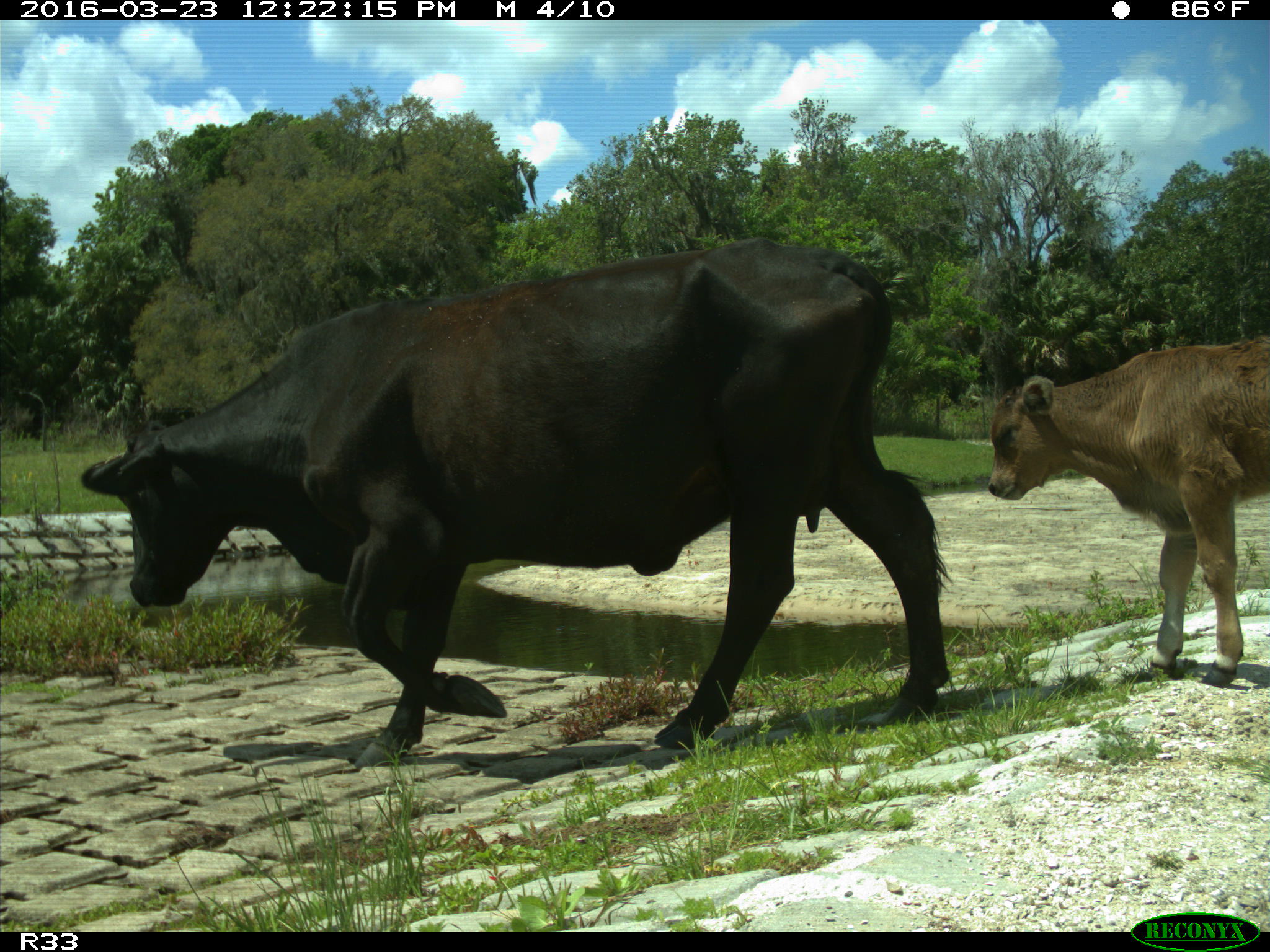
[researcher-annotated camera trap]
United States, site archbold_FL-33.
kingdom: Animalia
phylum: Chordata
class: Mammalia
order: Artiodactyla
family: Bovidae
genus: Bos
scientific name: Bos taurus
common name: domestic cow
Bos taurus (domestic cow).